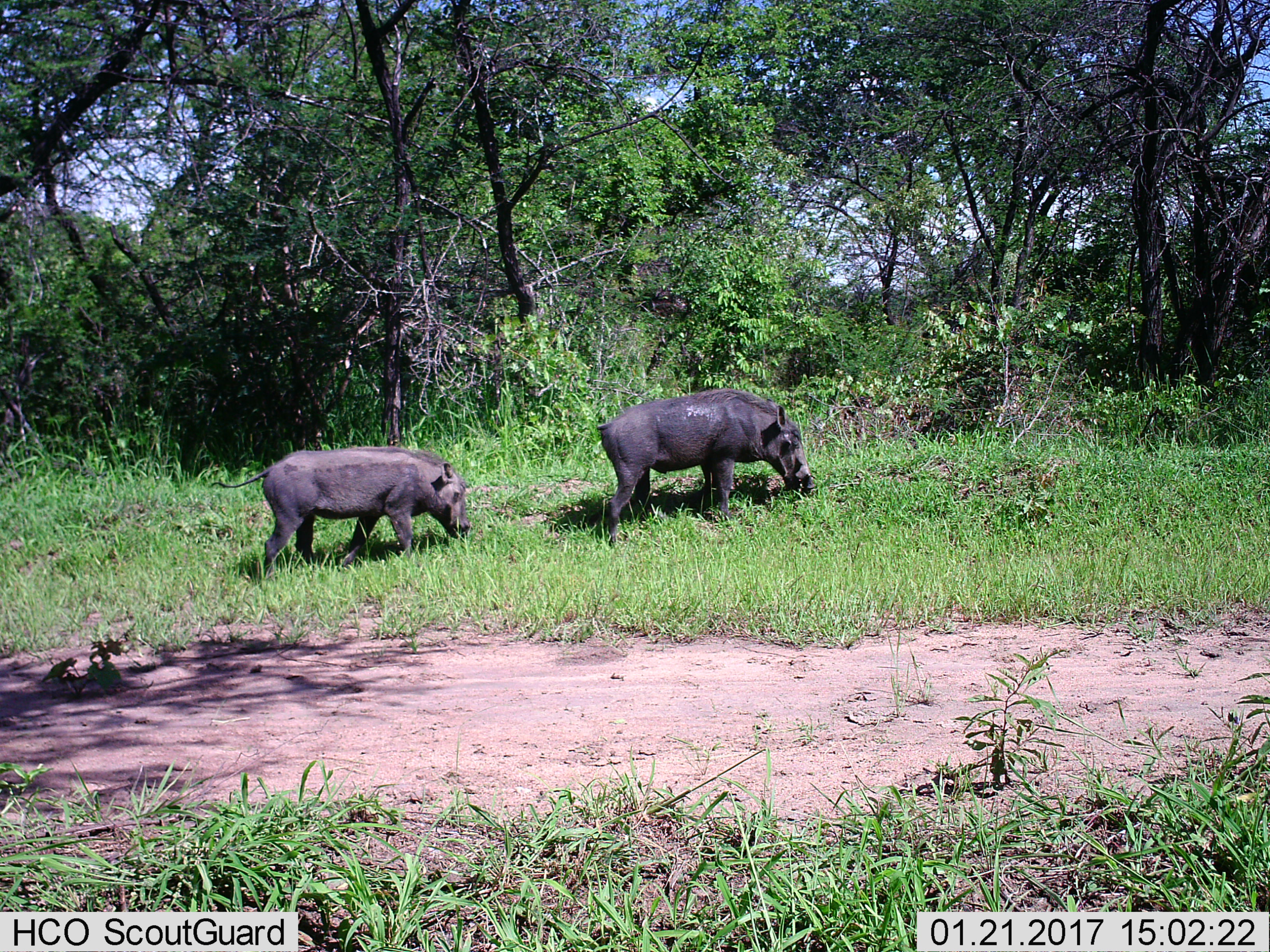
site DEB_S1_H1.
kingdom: Animalia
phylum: Chordata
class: Mammalia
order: Artiodactyla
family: Suidae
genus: Phacochoerus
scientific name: Phacochoerus africanus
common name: warthog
Warthog (Phacochoerus africanus), count 2. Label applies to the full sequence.